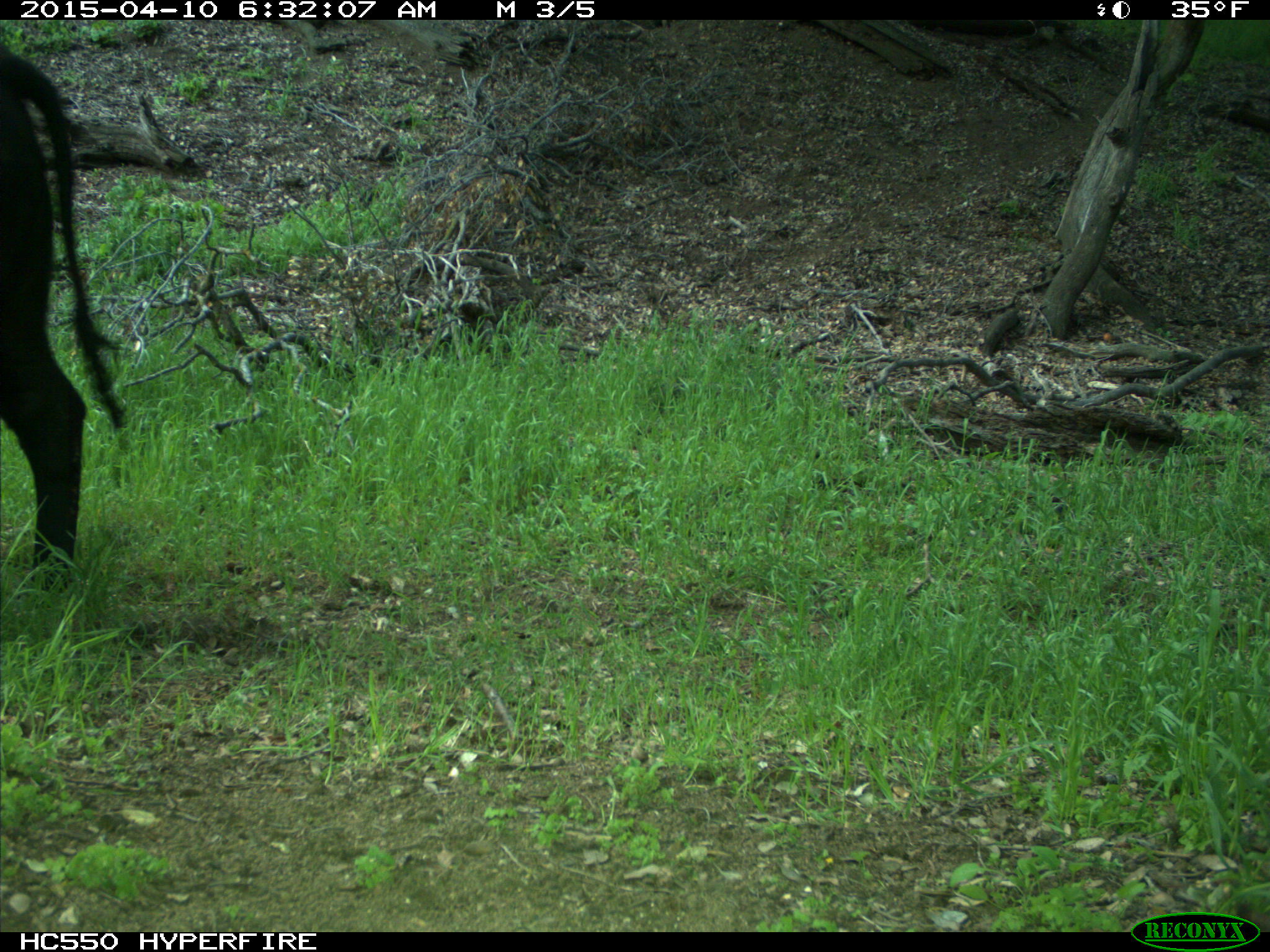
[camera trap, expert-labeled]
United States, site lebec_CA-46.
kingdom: Animalia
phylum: Chordata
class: Mammalia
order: Artiodactyla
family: Bovidae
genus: Bos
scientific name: Bos taurus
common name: domestic cow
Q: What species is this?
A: Bos taurus (domestic cow).